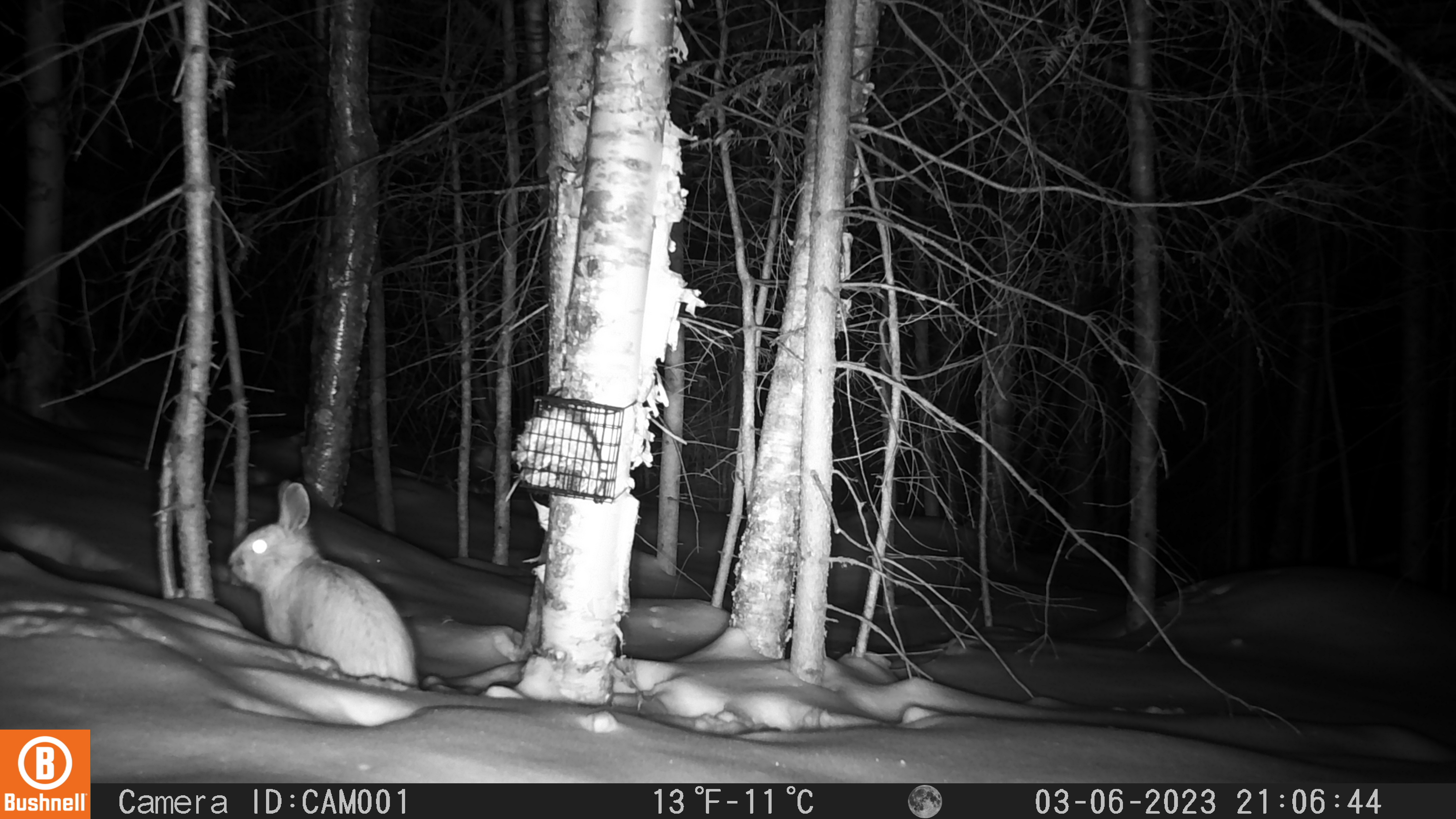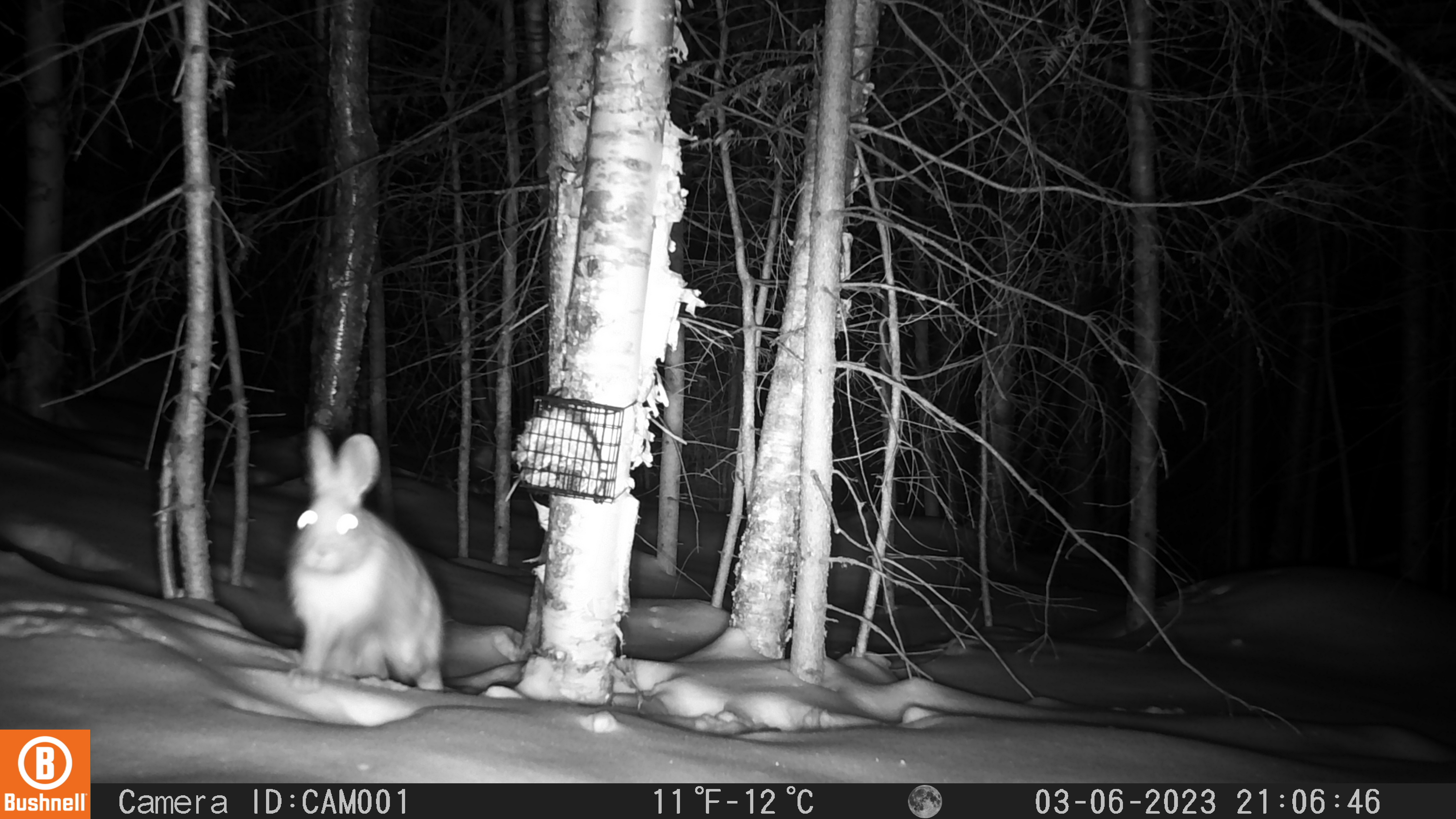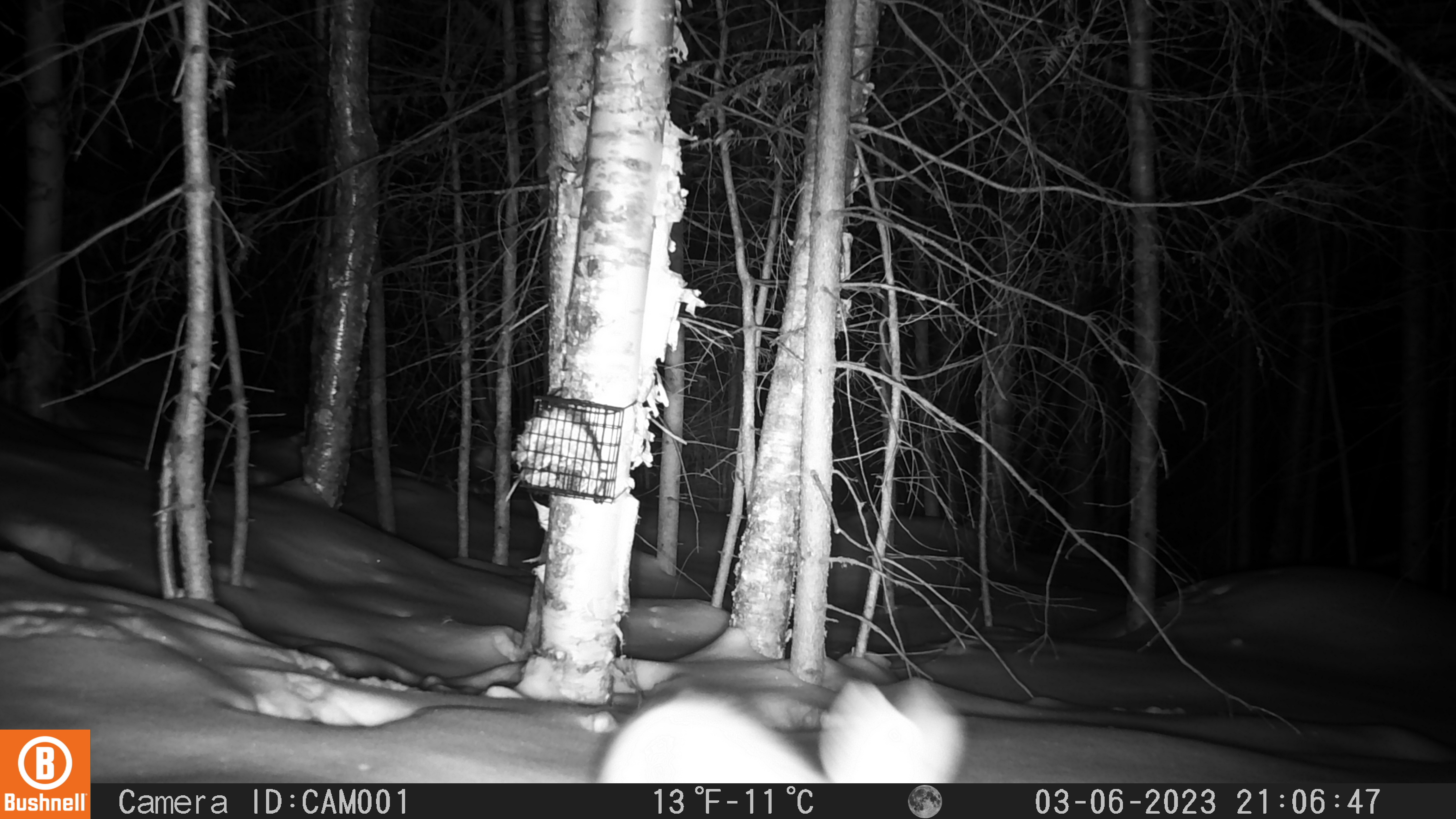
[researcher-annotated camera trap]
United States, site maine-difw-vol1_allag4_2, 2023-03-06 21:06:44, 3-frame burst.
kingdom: Animalia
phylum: Chordata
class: Mammalia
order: Lagomorpha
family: Leporidae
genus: Lepus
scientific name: Lepus americanus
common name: snowshoe hare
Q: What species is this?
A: Snowshoe hare (Lepus americanus).